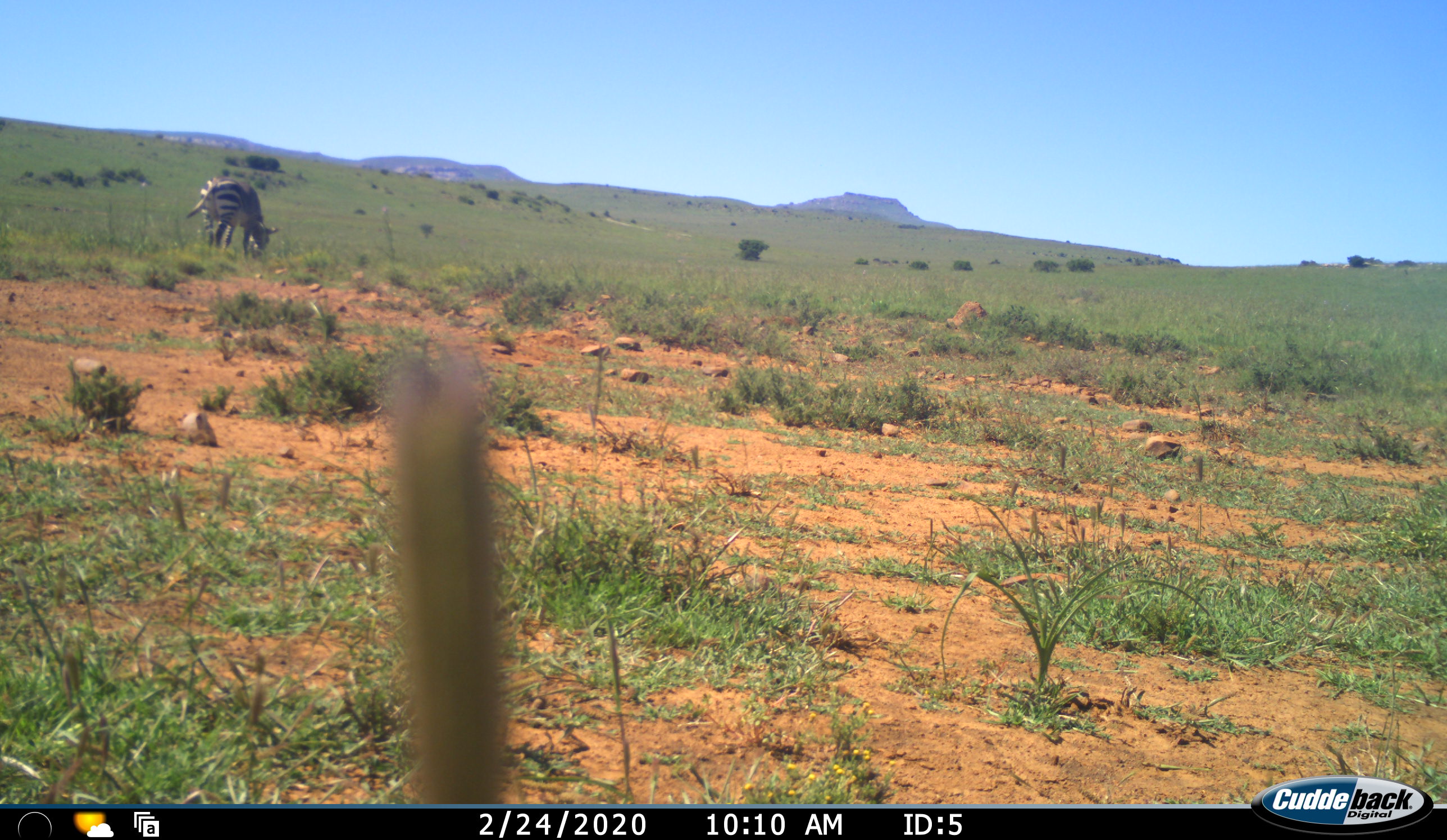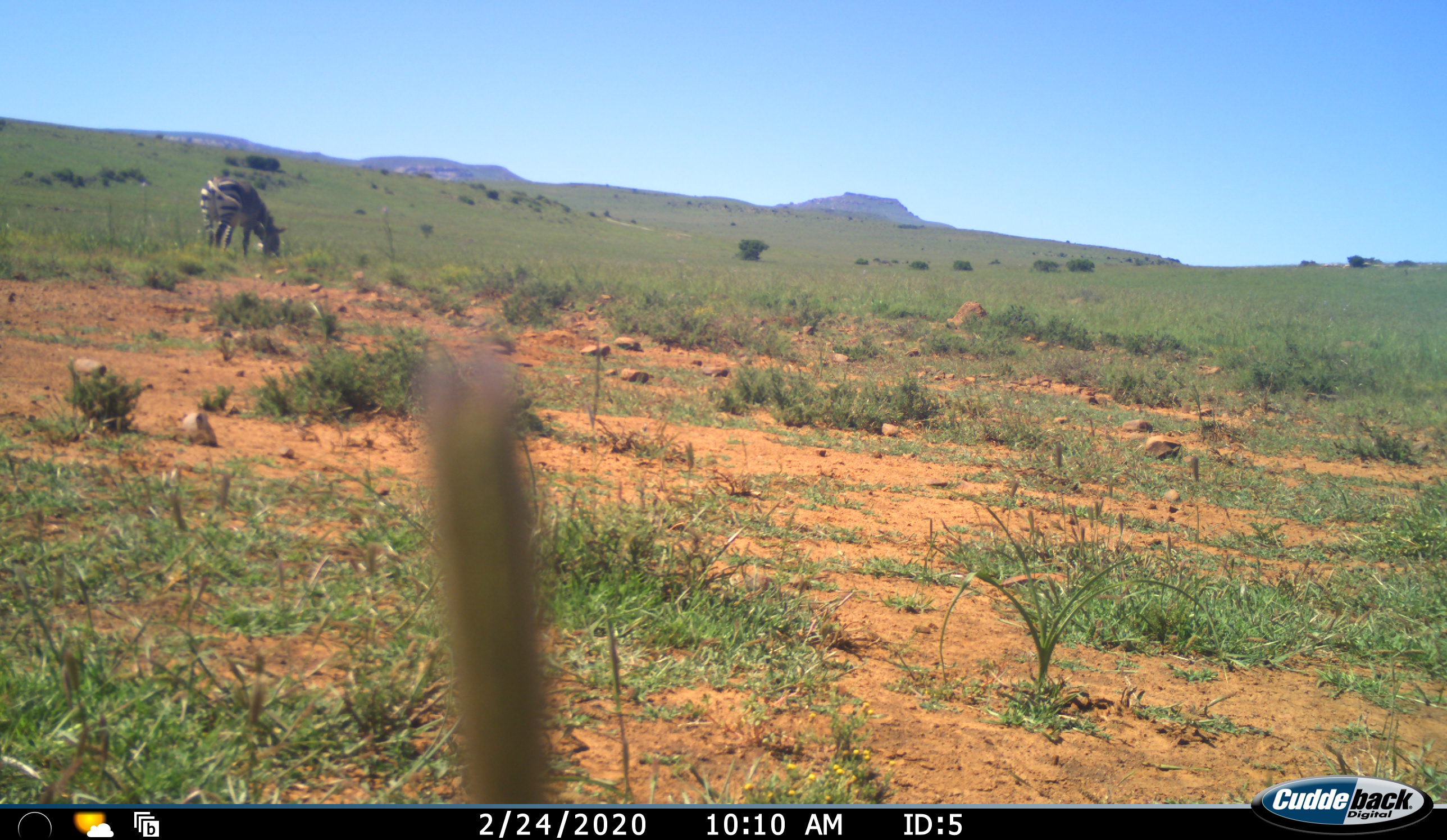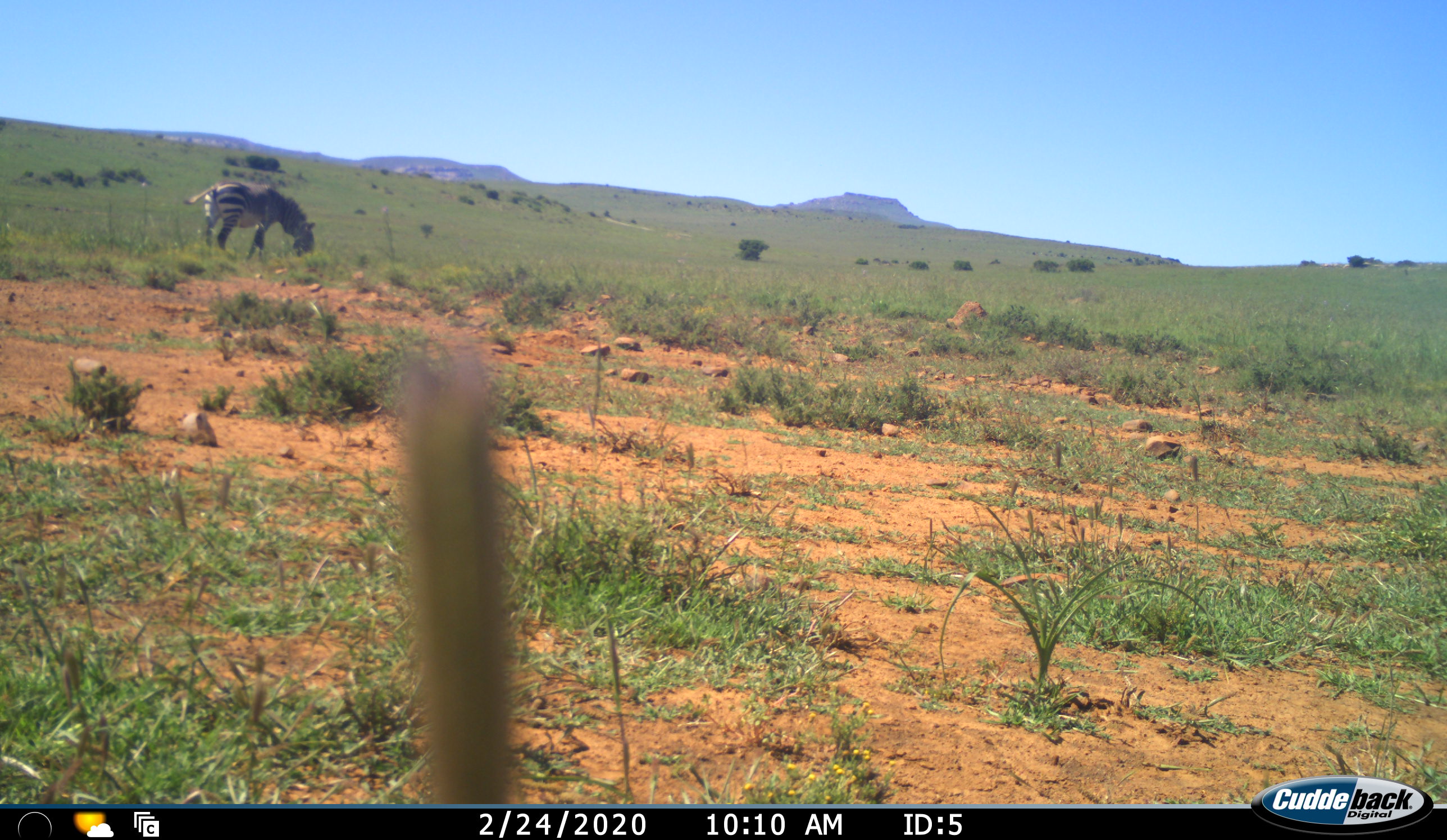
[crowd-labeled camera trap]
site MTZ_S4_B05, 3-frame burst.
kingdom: Animalia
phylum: Chordata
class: Mammalia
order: Perissodactyla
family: Equidae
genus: Equus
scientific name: Equus zebra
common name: mountain zebra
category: zebramountain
Zebramountain (mountain zebra) (Equus zebra), count 1. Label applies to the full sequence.